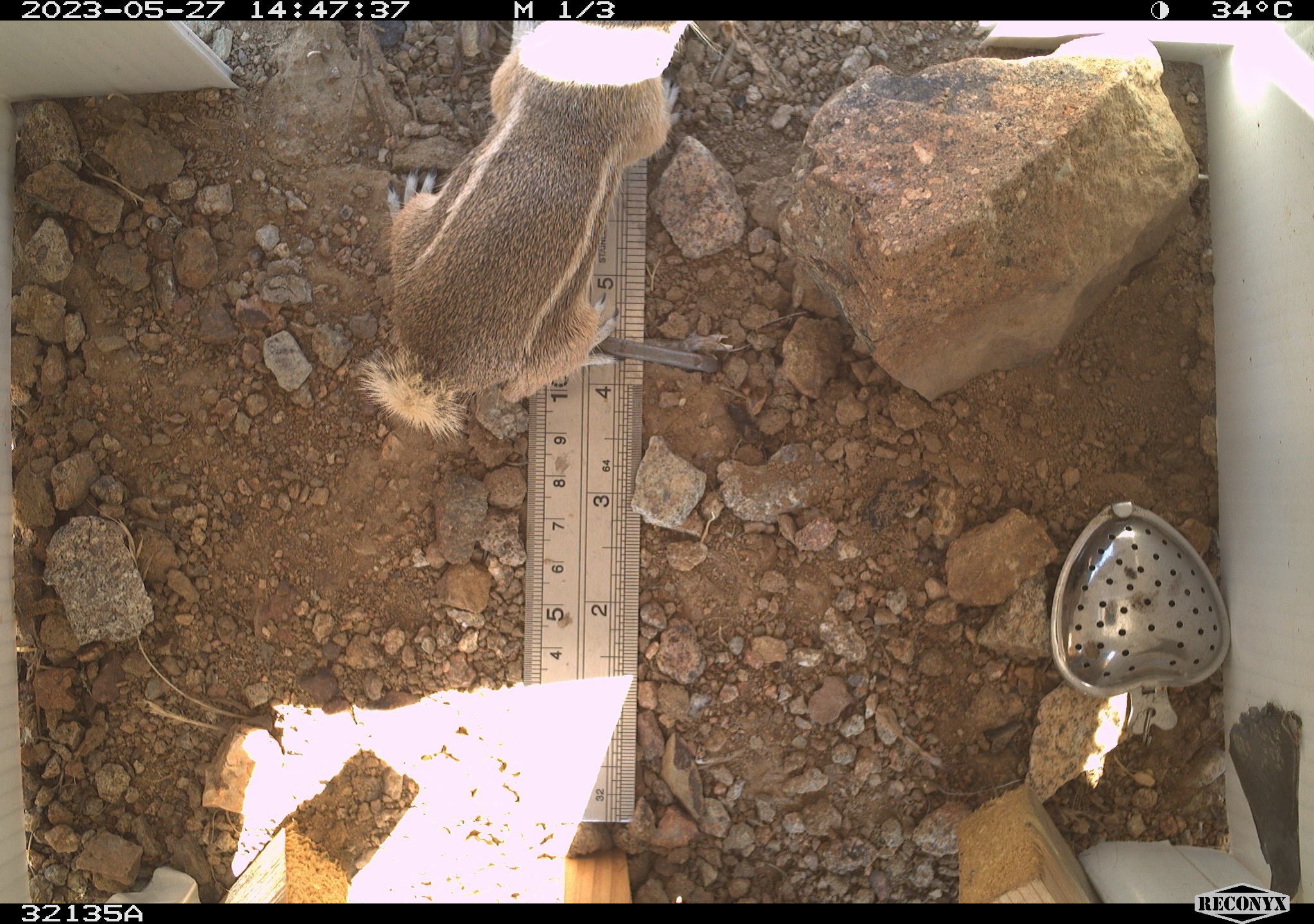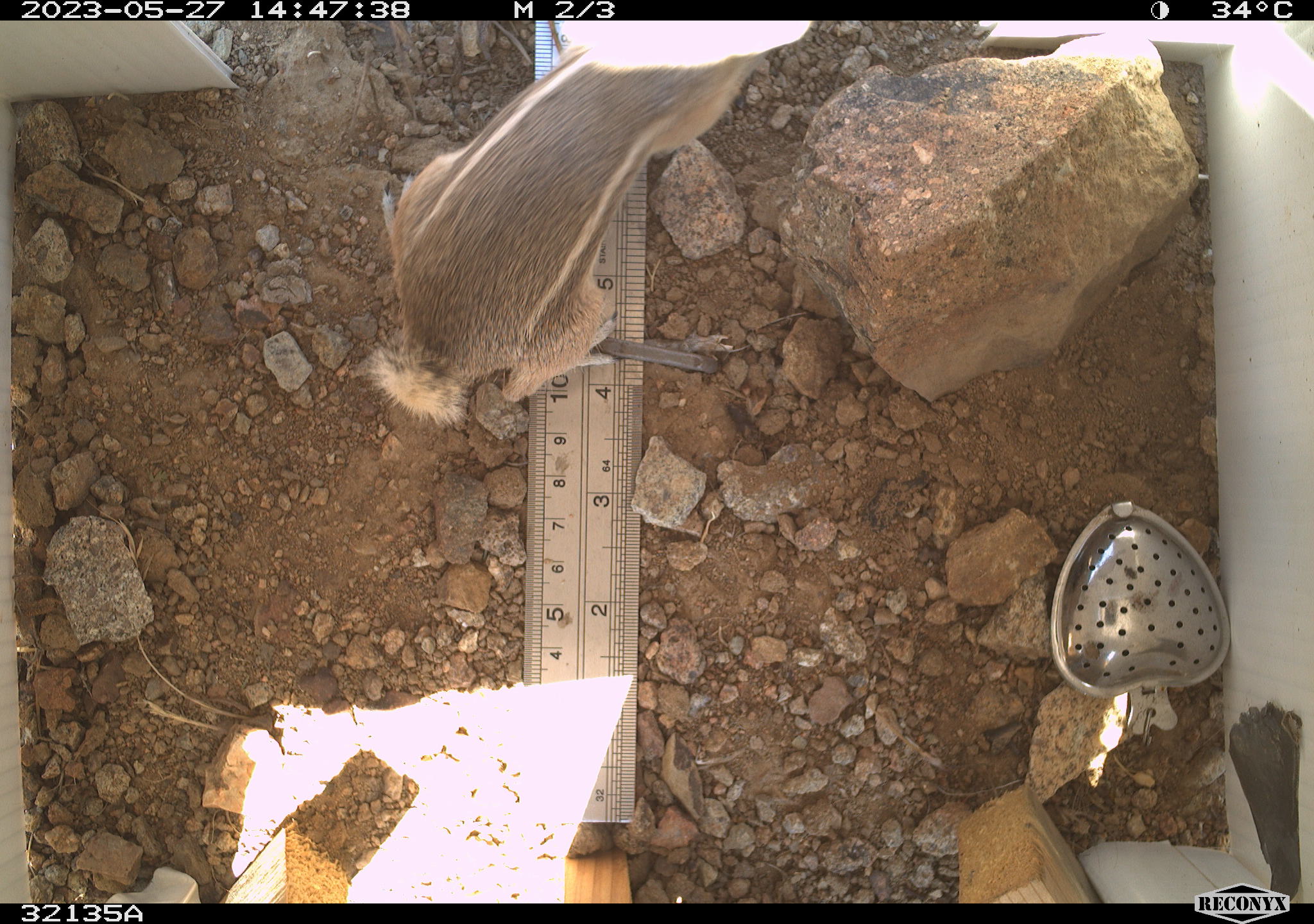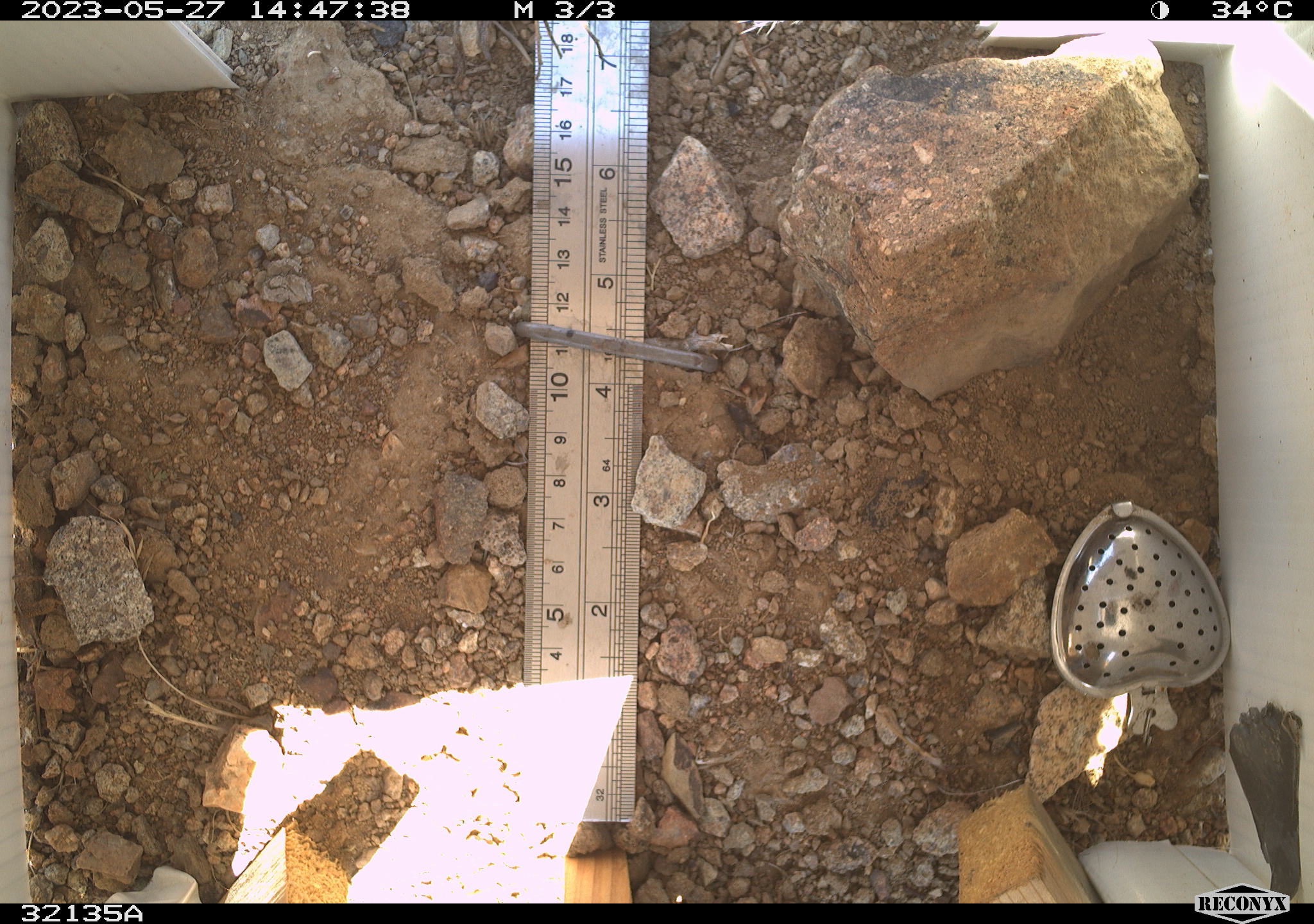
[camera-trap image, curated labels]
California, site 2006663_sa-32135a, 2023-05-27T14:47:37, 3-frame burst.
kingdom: Animalia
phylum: Chordata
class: Mammalia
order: Rodentia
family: Sciuridae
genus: Ammospermophilus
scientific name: Ammospermophilus leucurus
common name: white-tailed antelope squirrel